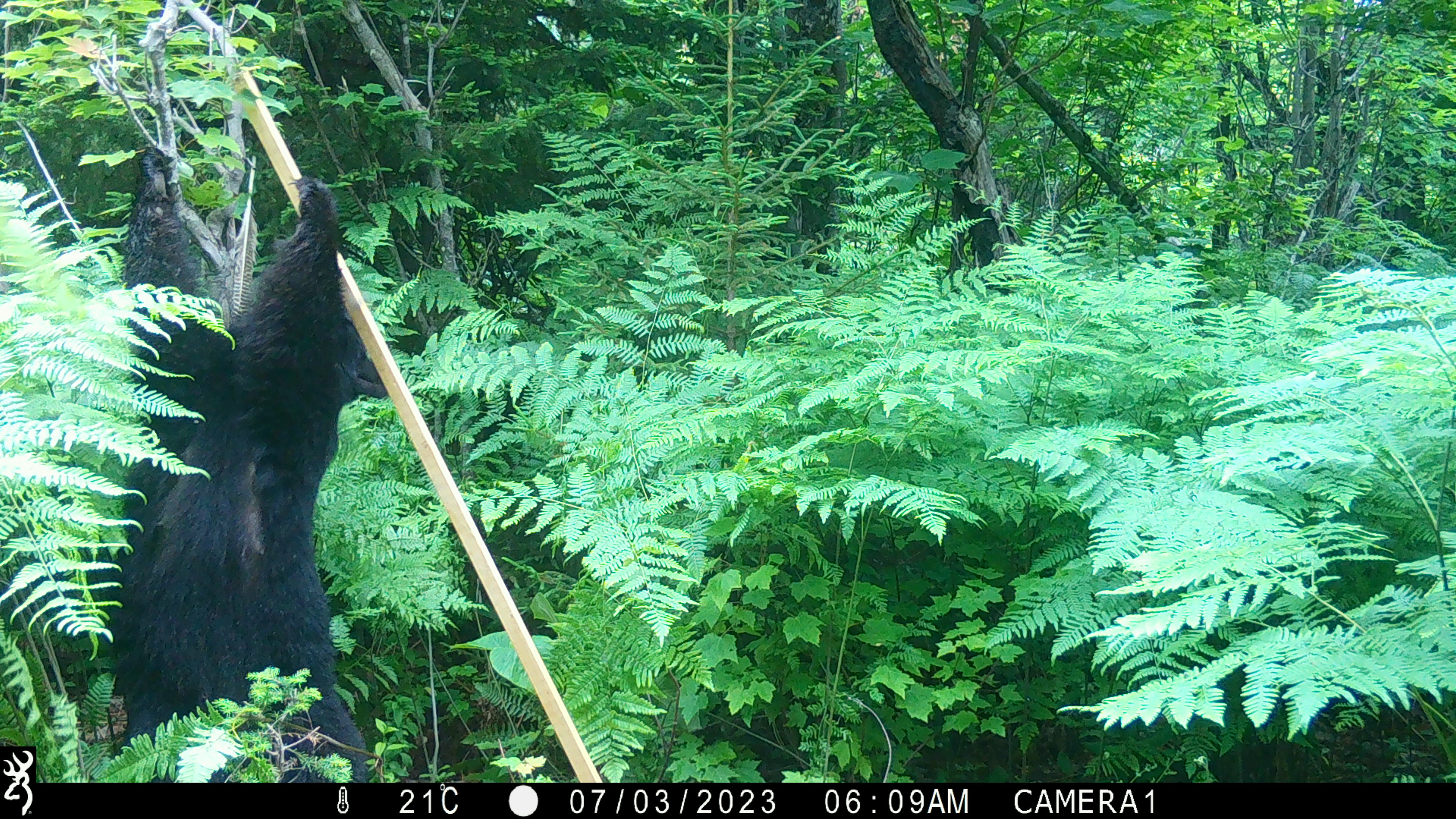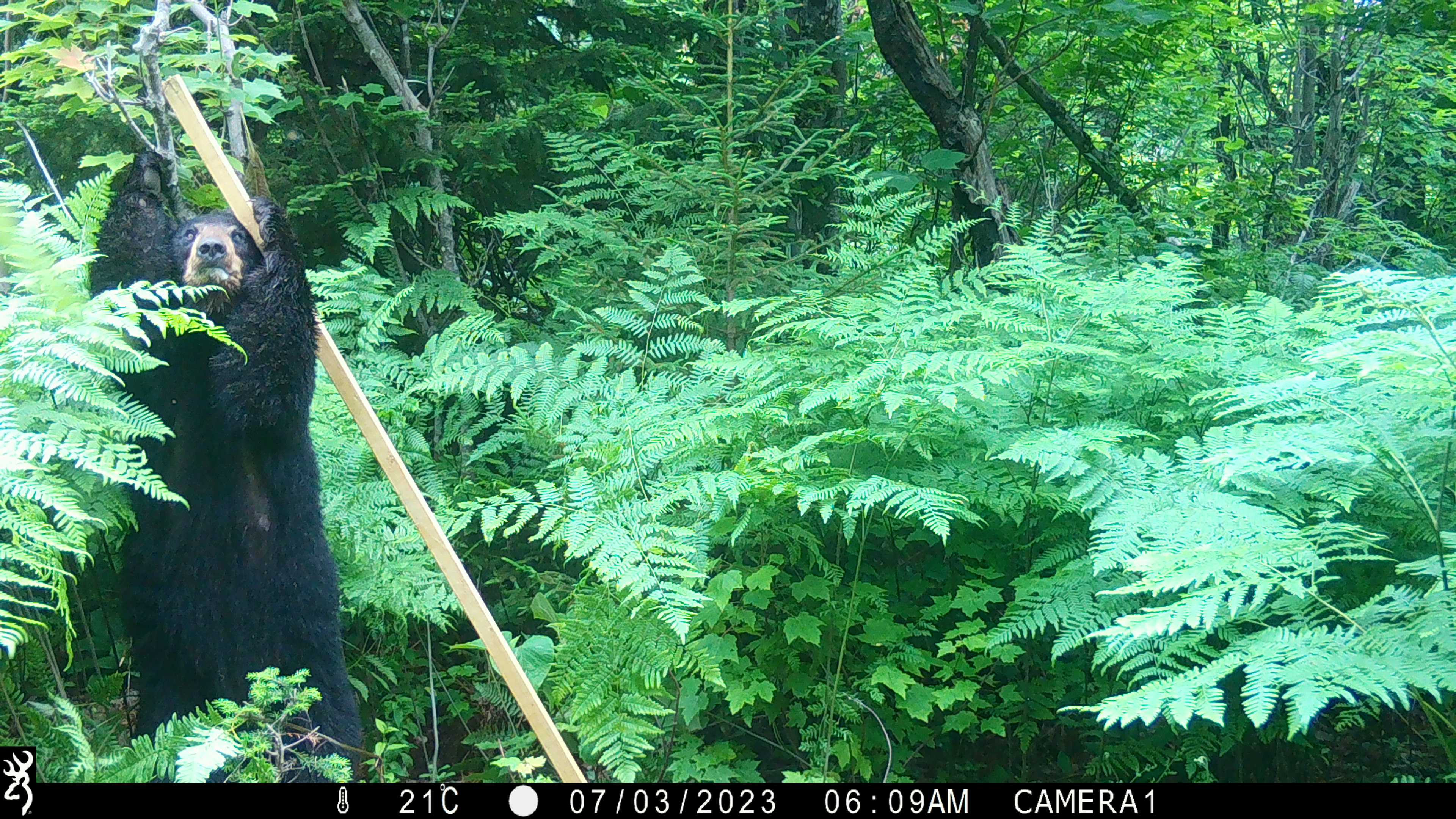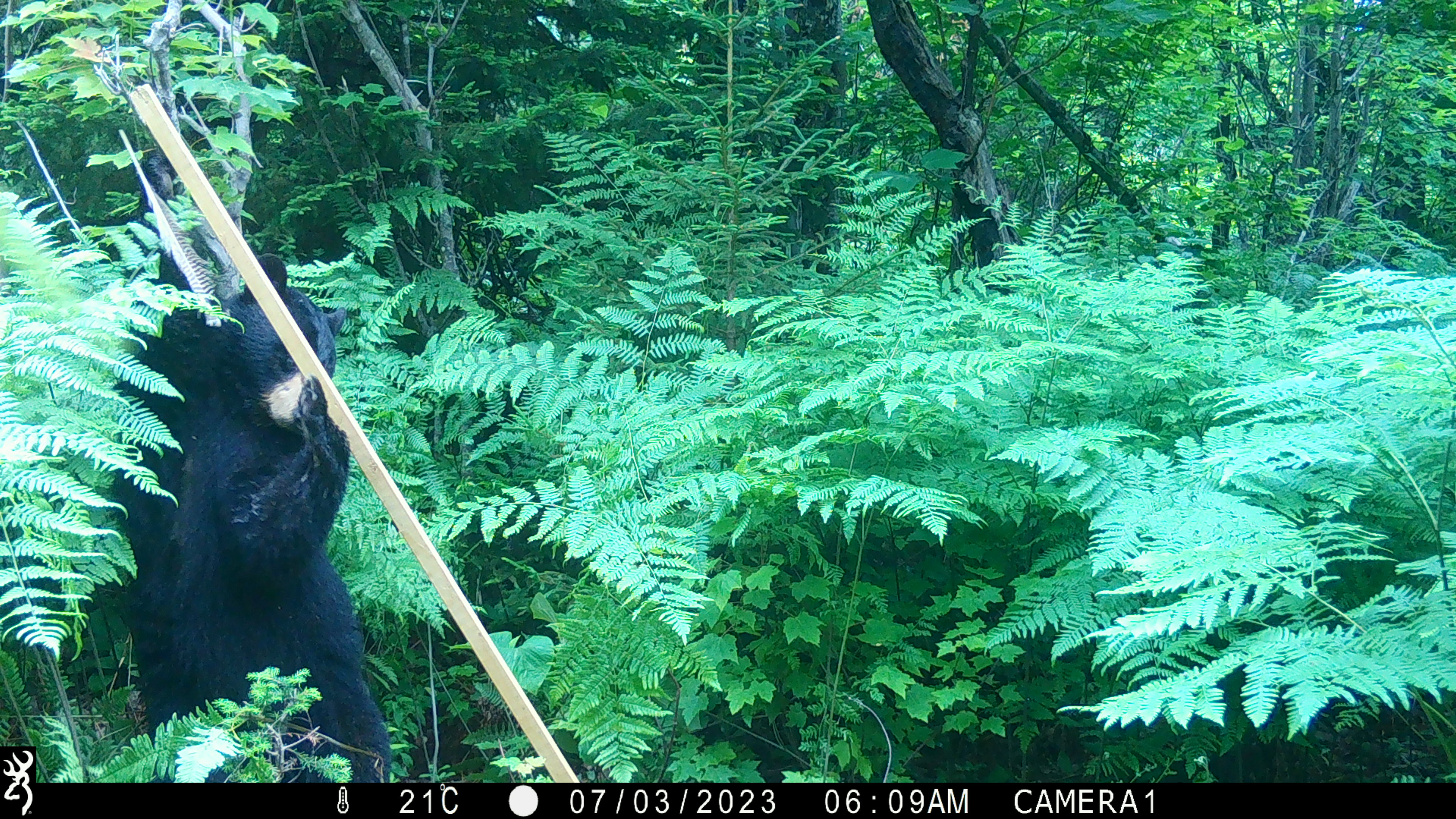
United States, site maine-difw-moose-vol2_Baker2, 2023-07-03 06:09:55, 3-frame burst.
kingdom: Animalia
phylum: Chordata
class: Mammalia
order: Carnivora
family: Ursidae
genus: Ursus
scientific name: Ursus americanus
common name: black bear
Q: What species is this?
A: Black bear (Ursus americanus).